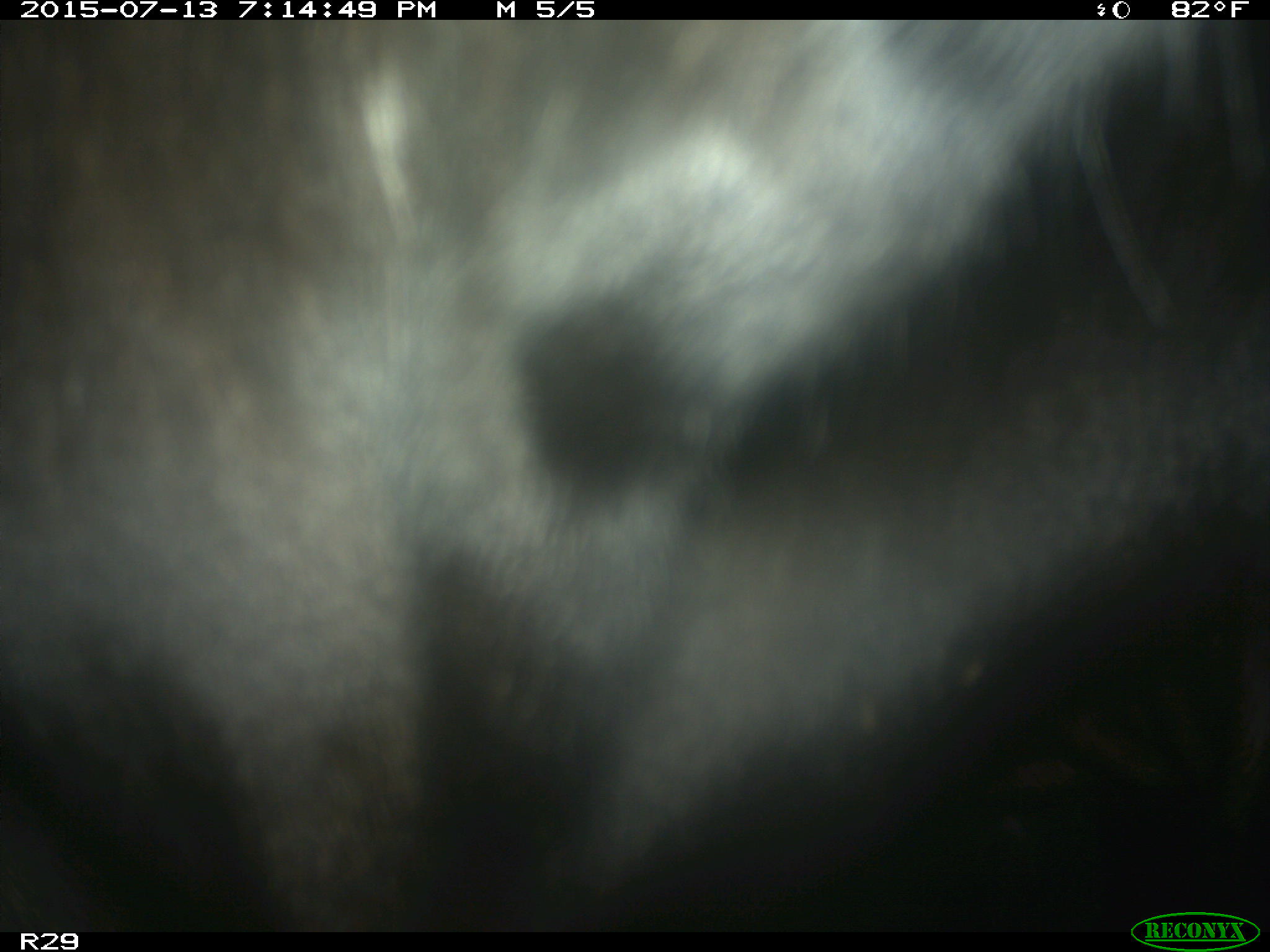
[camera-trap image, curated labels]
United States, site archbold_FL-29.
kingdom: Animalia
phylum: Chordata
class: Mammalia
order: Artiodactyla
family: Bovidae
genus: Bos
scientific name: Bos taurus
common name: domestic cow